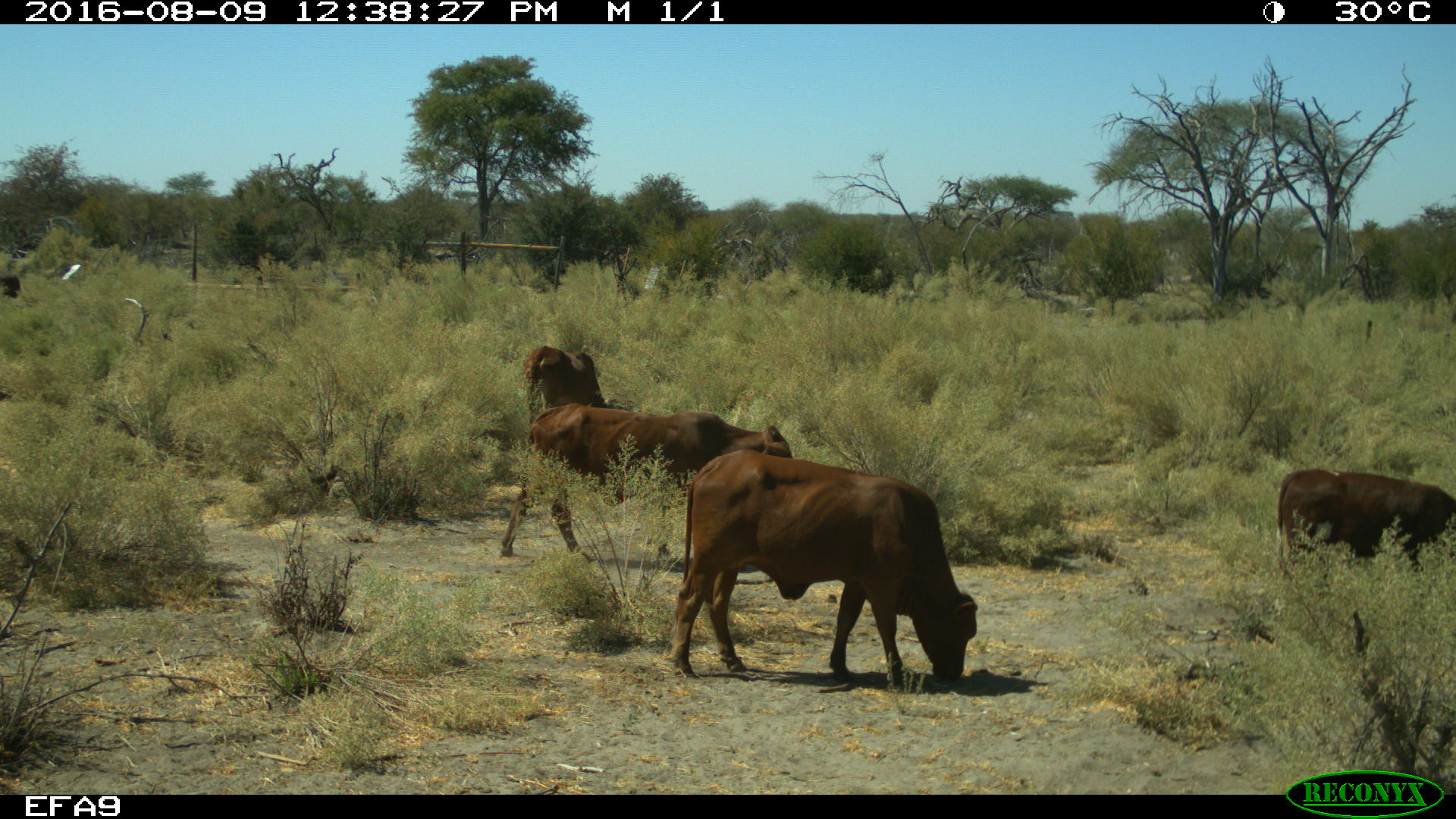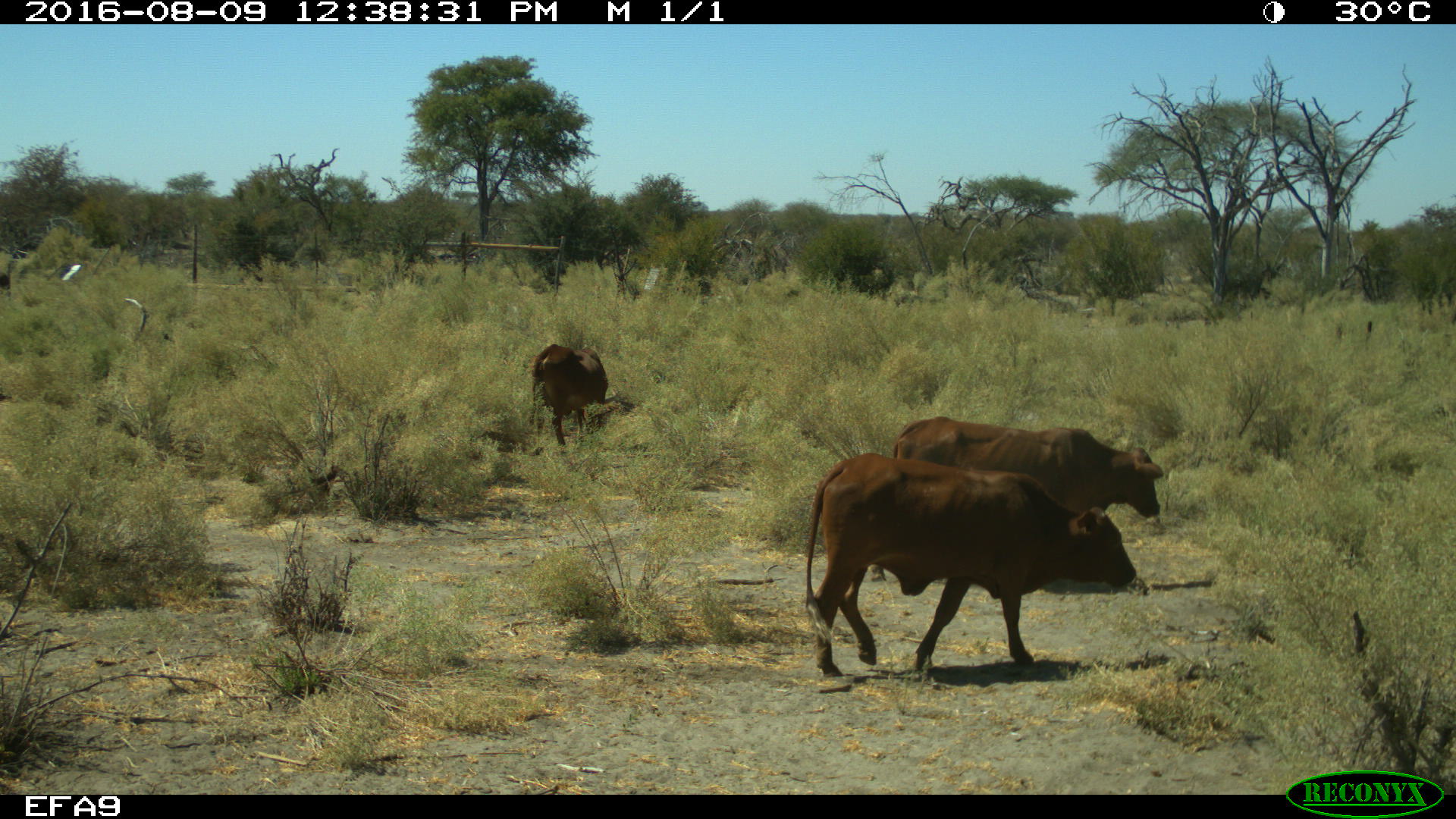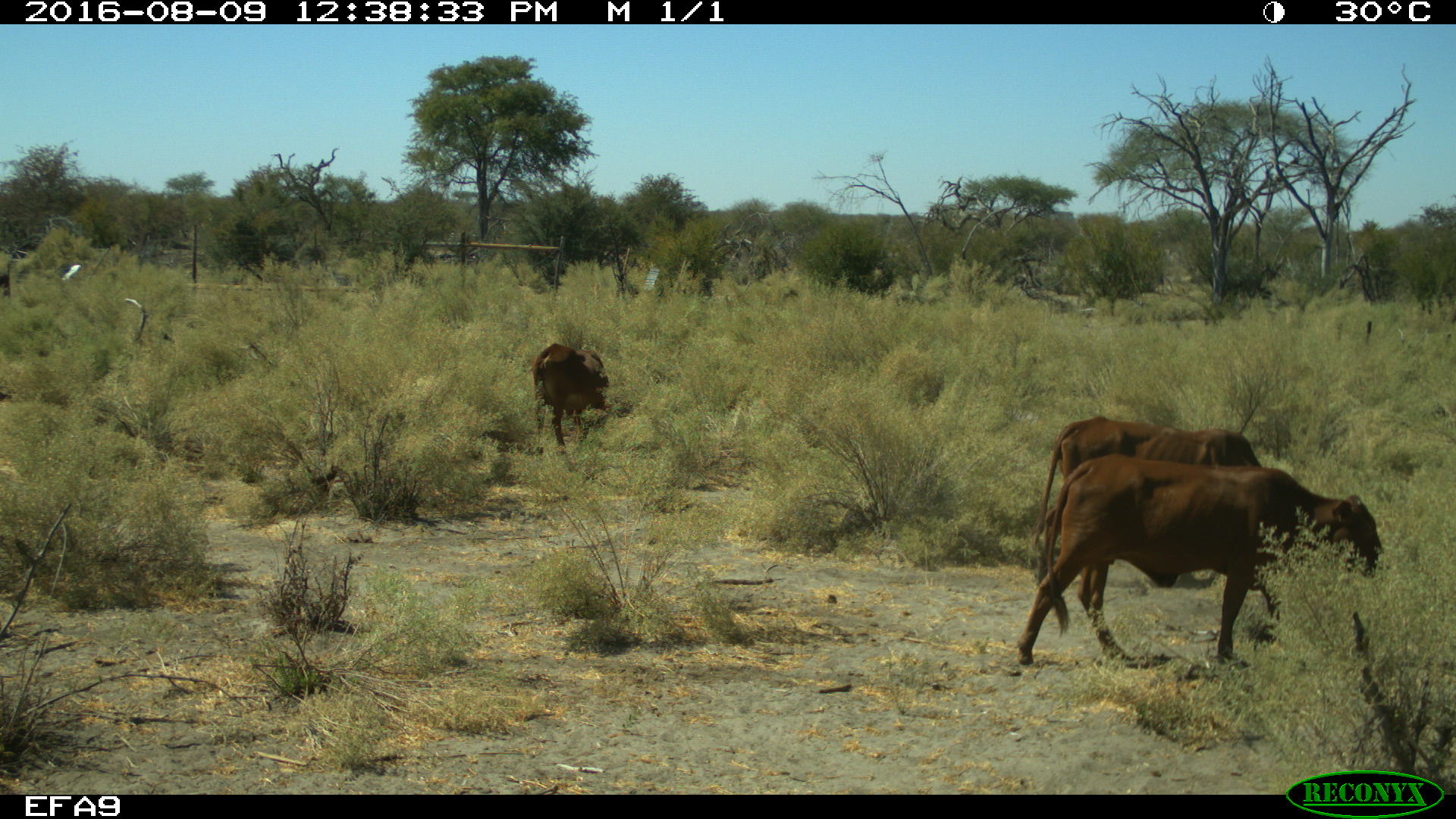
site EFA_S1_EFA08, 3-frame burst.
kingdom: Animalia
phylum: Chordata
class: Mammalia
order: Artiodactyla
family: Bovidae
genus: Bos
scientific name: Bos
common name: cattle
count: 4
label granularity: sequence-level